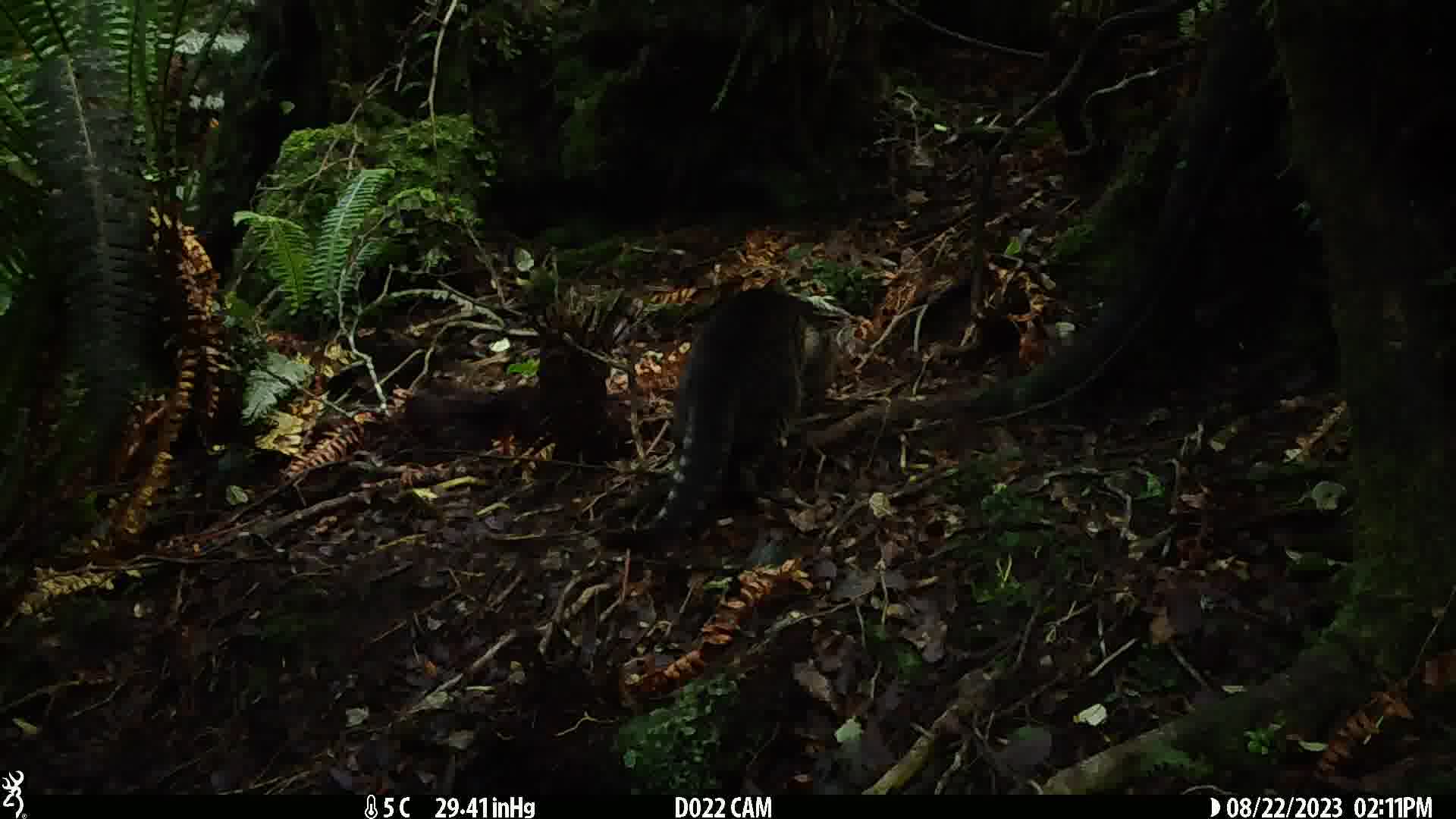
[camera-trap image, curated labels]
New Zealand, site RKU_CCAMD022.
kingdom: Animalia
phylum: Chordata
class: Mammalia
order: Carnivora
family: Felidae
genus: Felis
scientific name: Felis catus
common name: domestic cat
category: cat